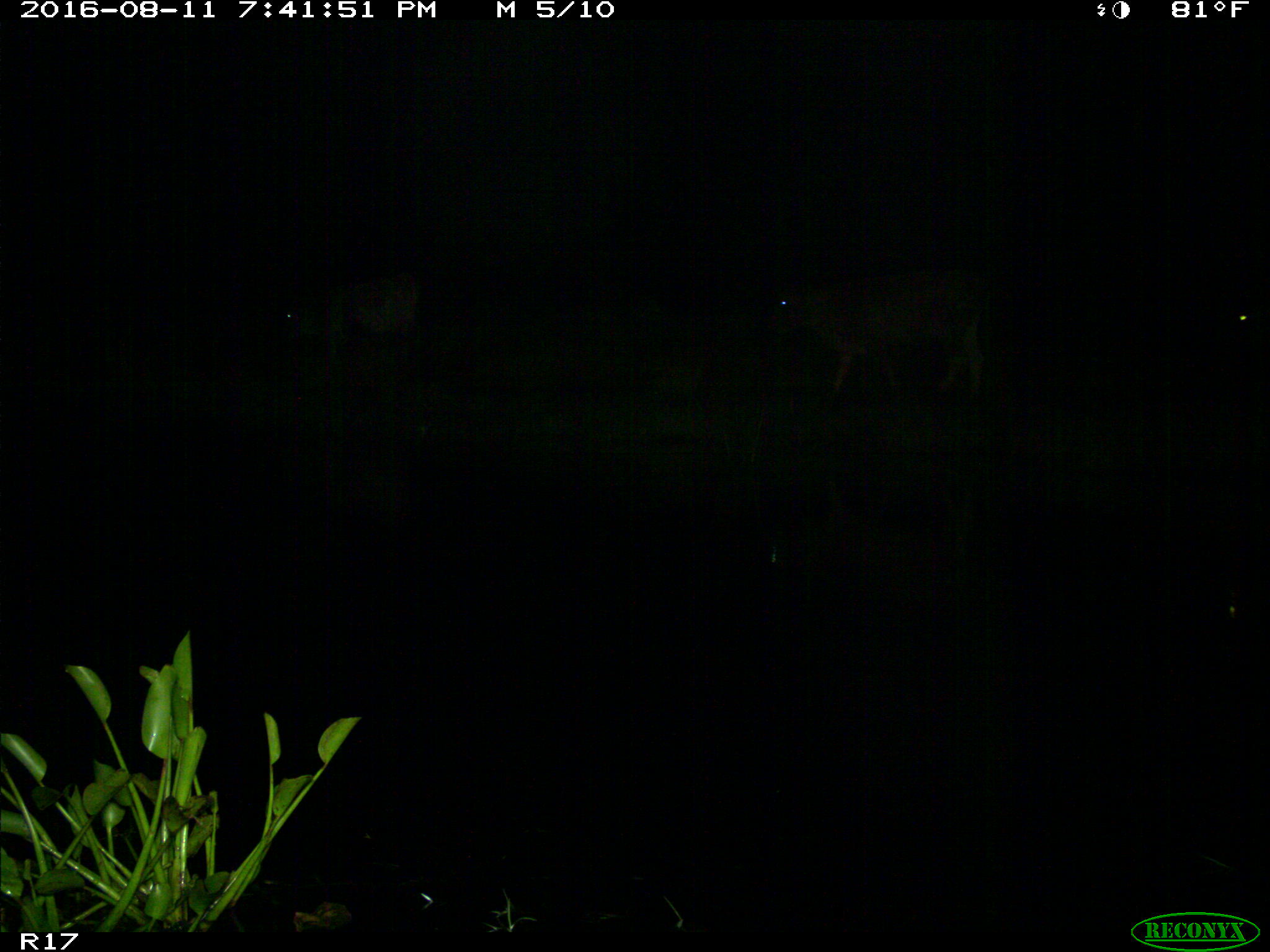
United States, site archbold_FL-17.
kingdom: Animalia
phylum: Chordata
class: Mammalia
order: Artiodactyla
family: Bovidae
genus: Bos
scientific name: Bos taurus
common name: domestic cow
Bos taurus (domestic cow).